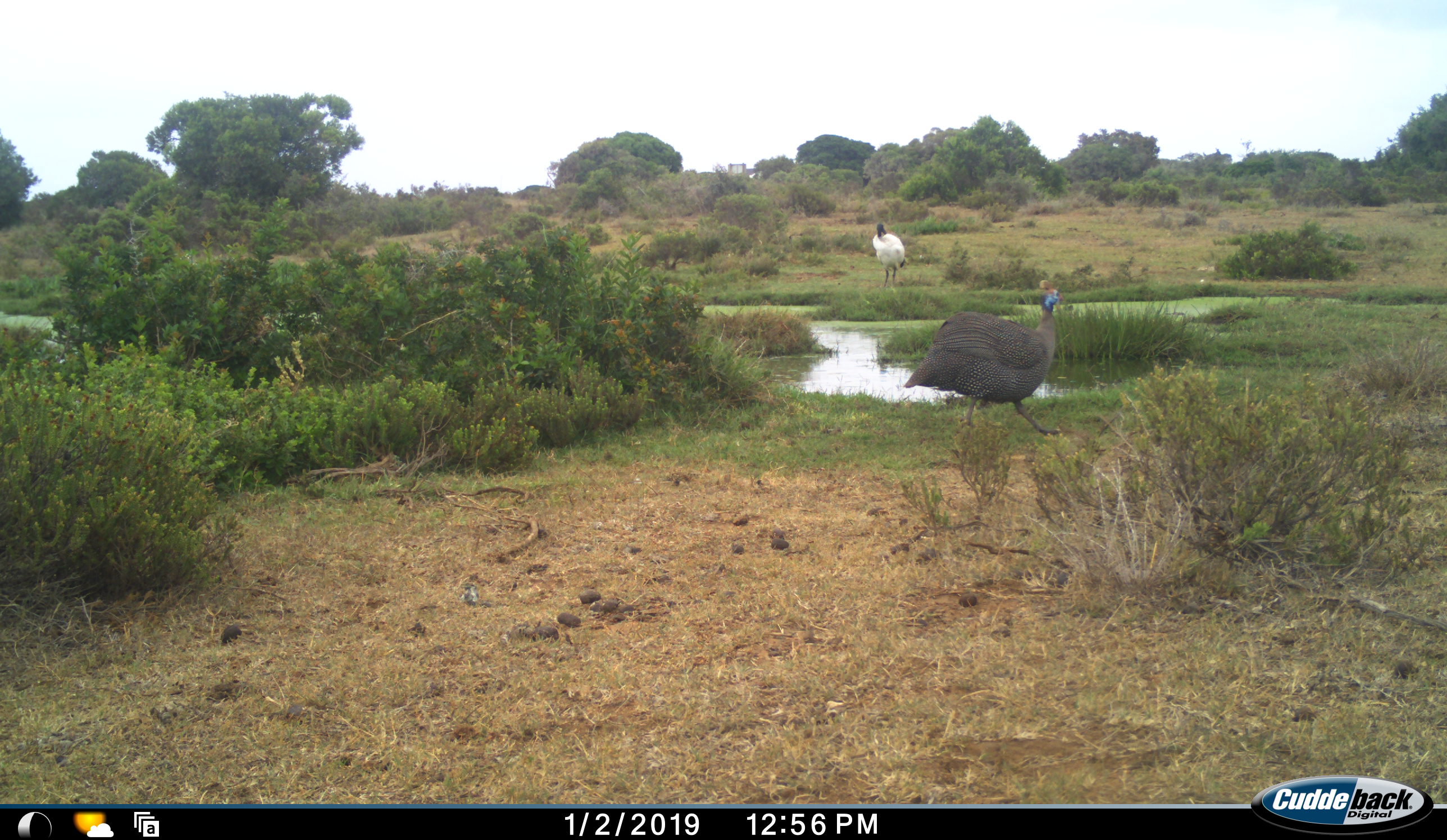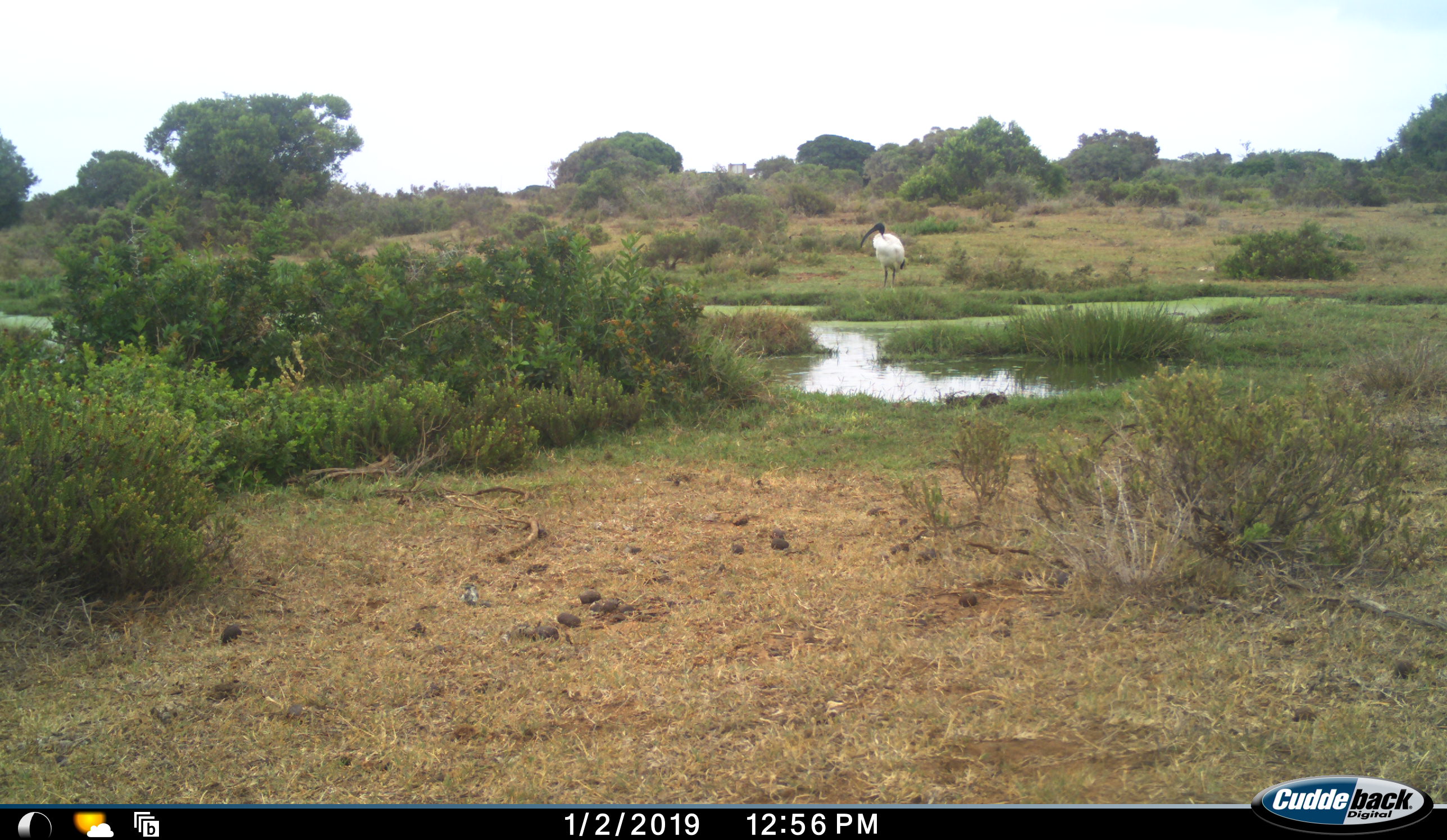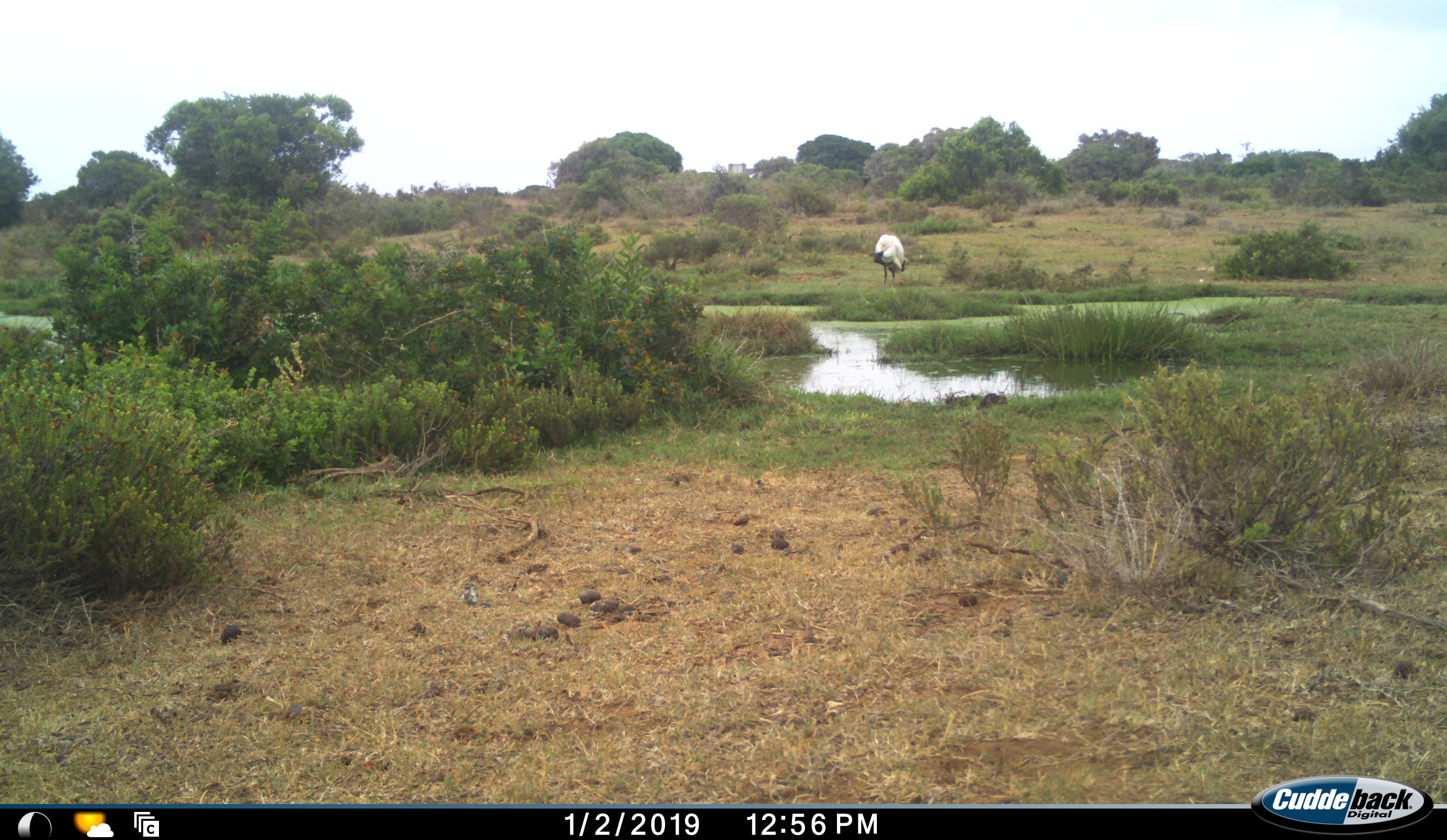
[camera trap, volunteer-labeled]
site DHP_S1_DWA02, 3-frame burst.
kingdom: Animalia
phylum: Chordata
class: Aves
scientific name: Aves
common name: bird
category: birdother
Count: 2.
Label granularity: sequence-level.